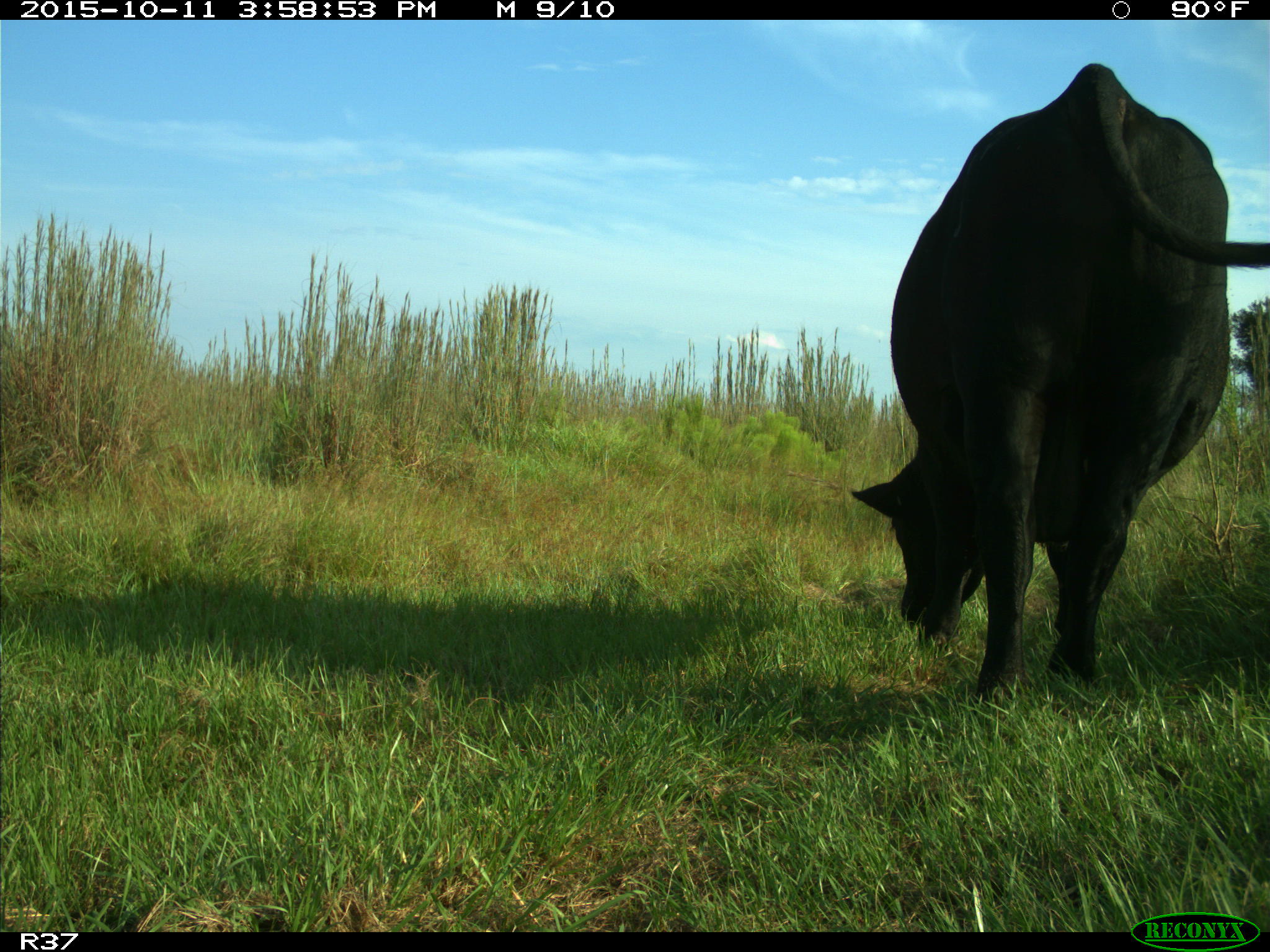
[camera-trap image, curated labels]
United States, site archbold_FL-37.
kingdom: Animalia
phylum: Chordata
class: Mammalia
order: Artiodactyla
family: Bovidae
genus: Bos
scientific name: Bos taurus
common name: domestic cow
Bos taurus (domestic cow).